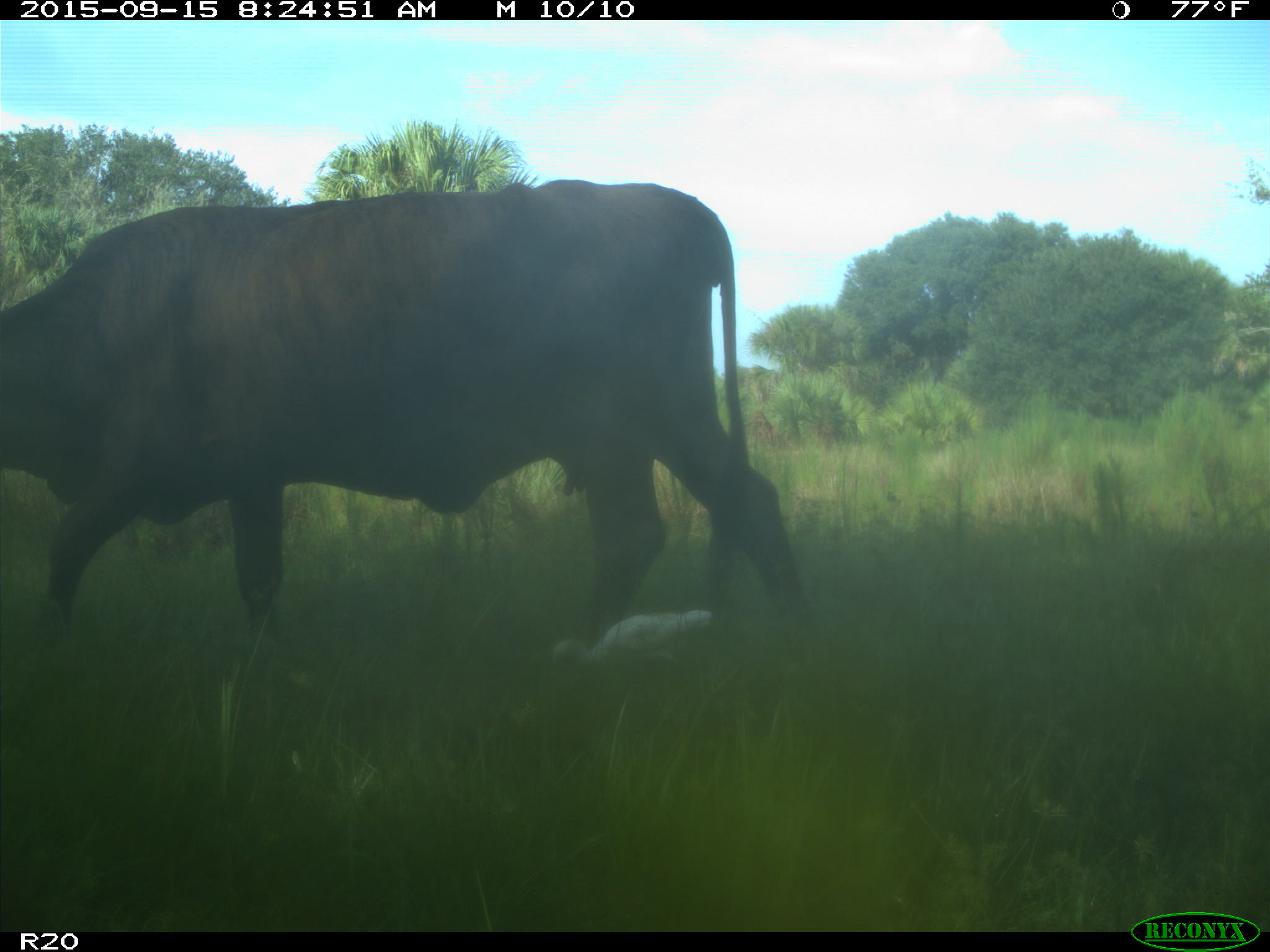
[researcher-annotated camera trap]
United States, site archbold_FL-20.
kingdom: Animalia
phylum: Chordata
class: Mammalia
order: Artiodactyla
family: Bovidae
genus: Bos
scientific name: Bos taurus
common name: domestic cow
Bos taurus (domestic cow).